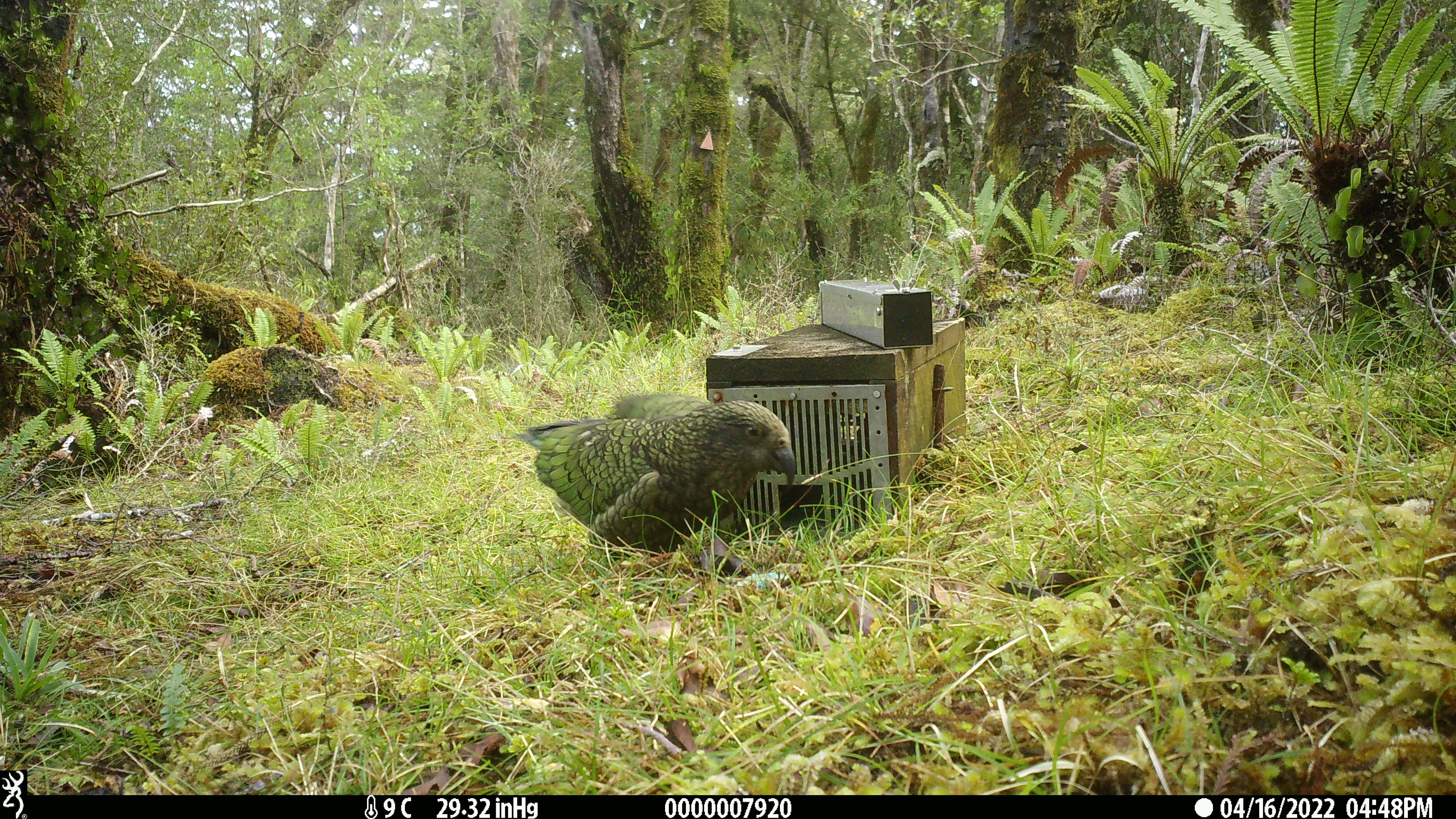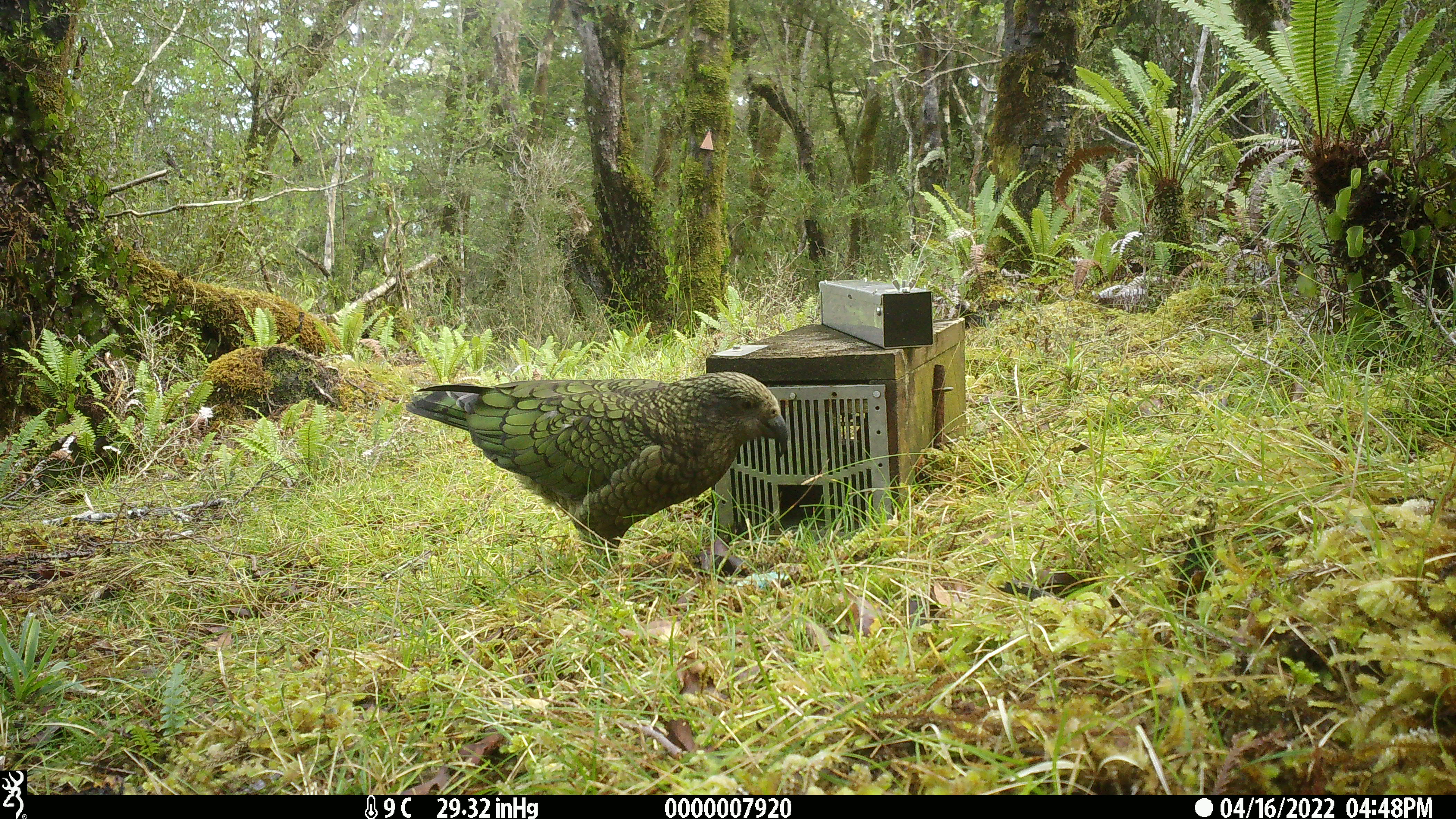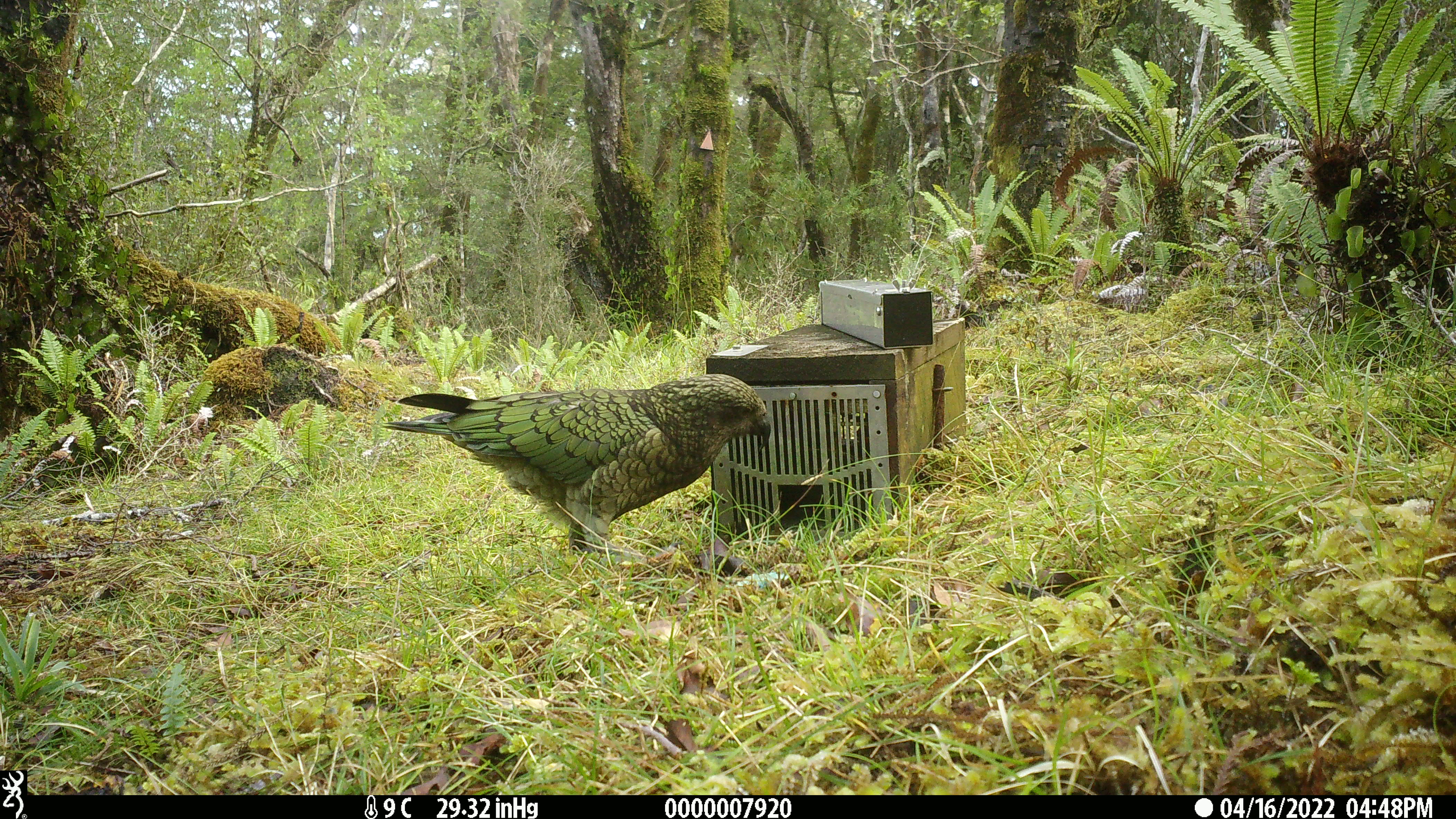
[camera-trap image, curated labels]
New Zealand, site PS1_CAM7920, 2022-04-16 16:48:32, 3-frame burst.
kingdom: Animalia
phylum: Chordata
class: Aves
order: Psittaciformes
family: Strigopidae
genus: Nestor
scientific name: Nestor notabilis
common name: kea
Kea (Nestor notabilis).